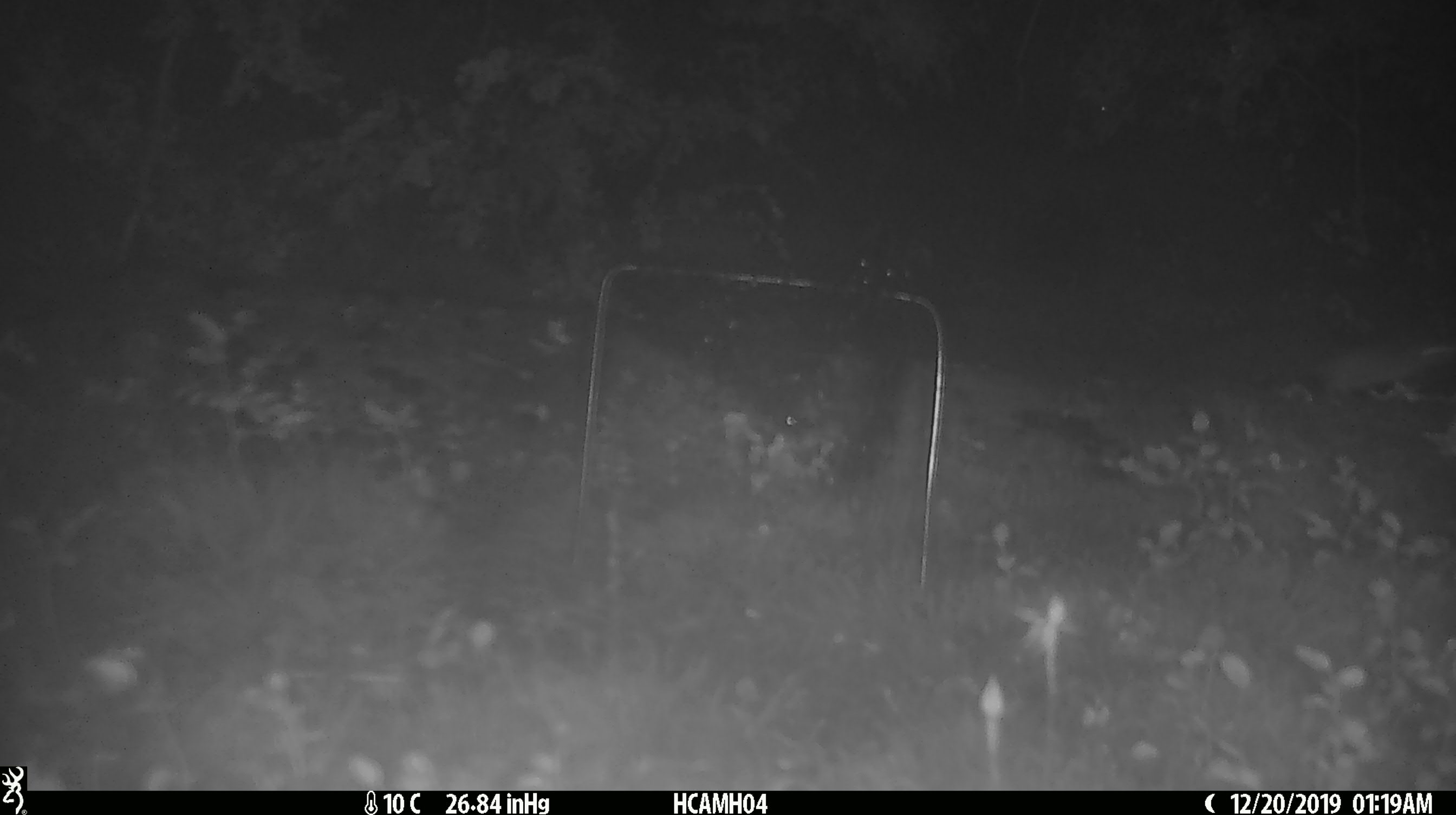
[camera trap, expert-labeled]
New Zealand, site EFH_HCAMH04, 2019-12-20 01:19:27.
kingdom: Animalia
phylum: Chordata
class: Mammalia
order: Rodentia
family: Muridae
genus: Mus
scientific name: Mus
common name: mouse